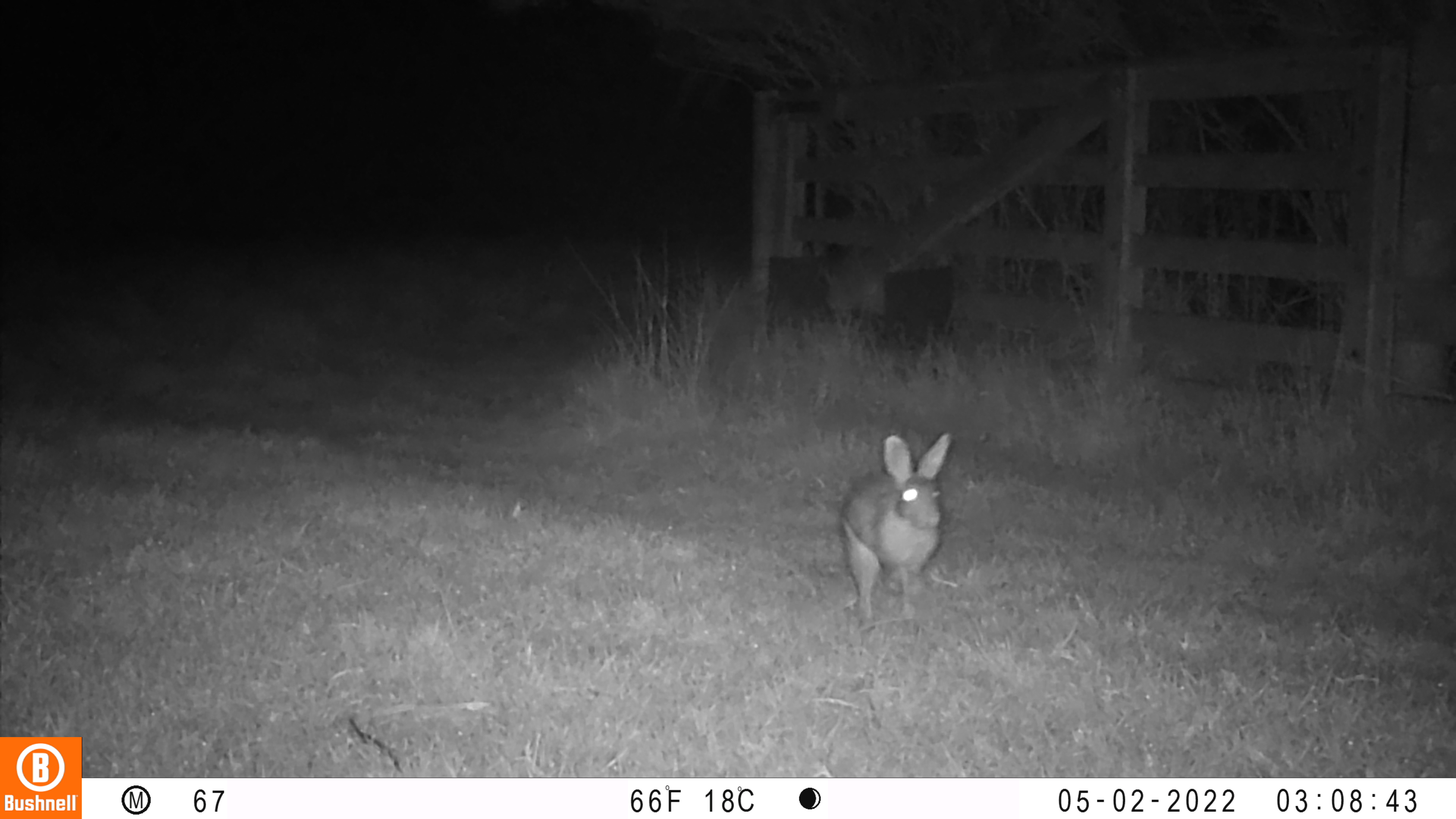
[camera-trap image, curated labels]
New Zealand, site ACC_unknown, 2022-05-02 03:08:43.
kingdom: Animalia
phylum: Chordata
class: Mammalia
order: Lagomorpha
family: Leporidae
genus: Oryctolagus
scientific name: Oryctolagus cuniculus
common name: european rabbit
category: rabbit